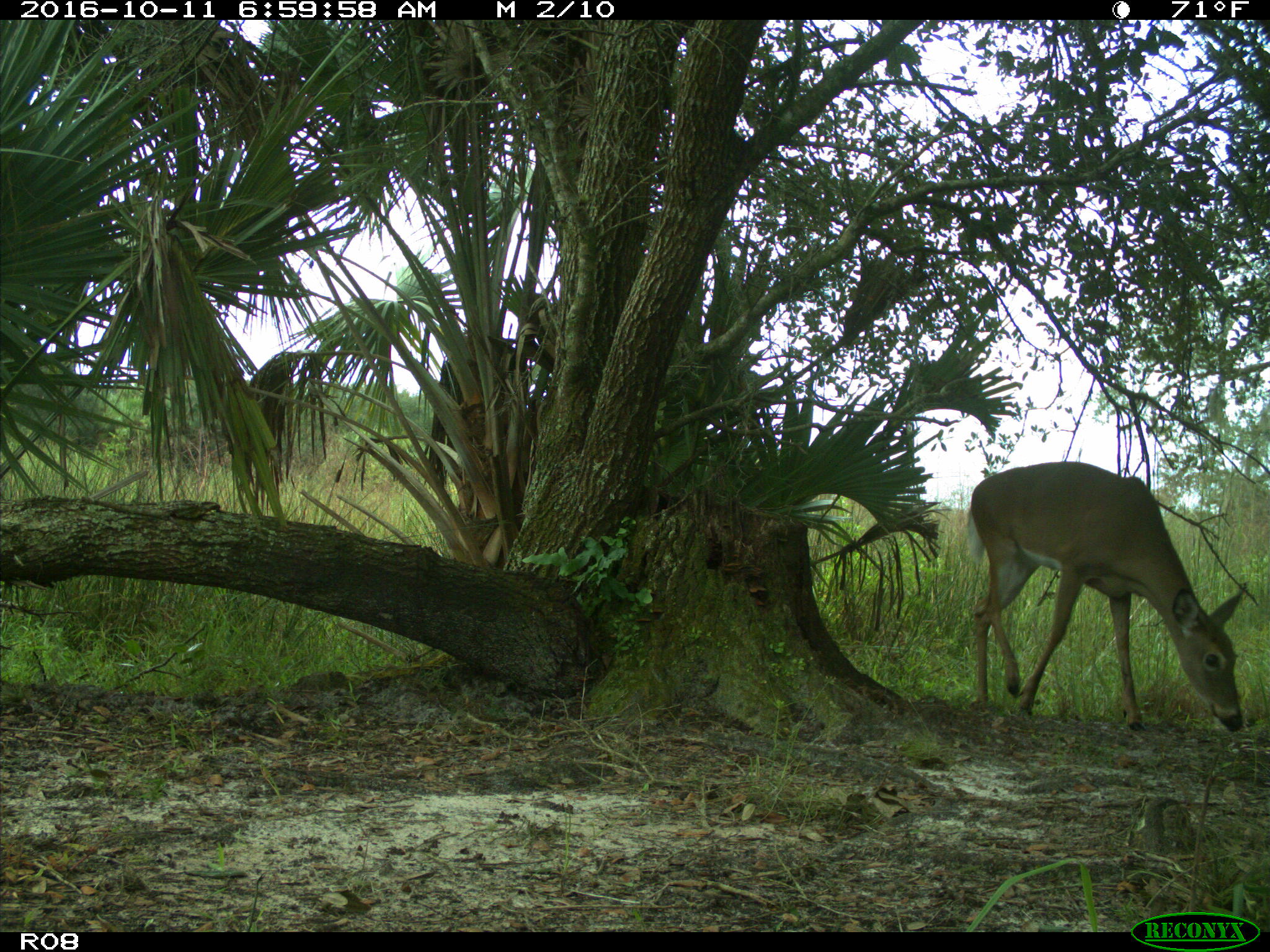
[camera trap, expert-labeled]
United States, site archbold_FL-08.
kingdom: Animalia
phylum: Chordata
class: Mammalia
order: Artiodactyla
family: Cervidae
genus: Odocoileus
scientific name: Odocoileus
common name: deer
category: unidentified deer